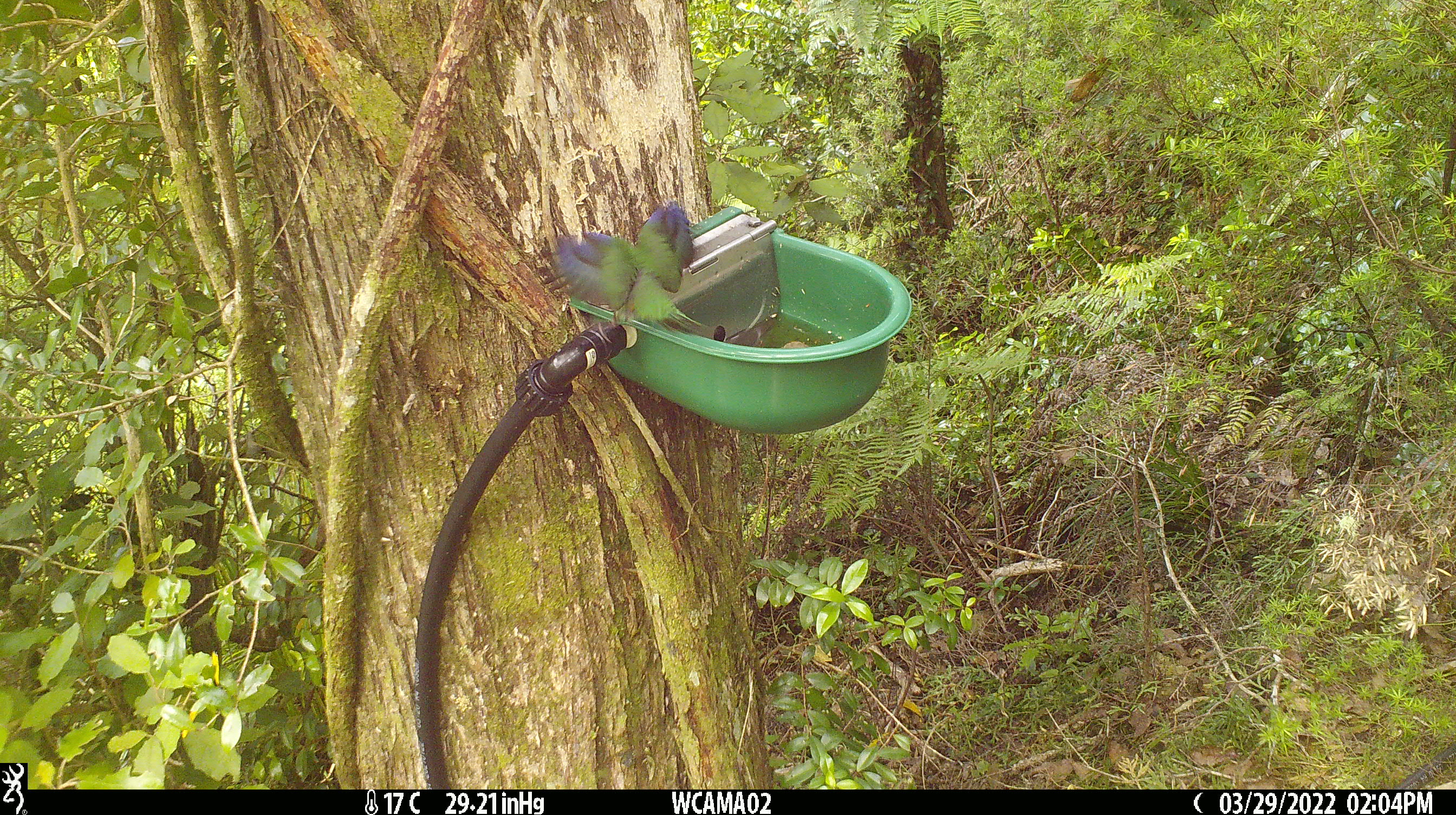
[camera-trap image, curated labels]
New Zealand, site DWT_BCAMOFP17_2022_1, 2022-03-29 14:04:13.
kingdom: Animalia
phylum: Chordata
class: Aves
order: Psittaciformes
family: Psittaculidae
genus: Cyanoramphus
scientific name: Cyanoramphus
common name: parakeet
Parakeet (Cyanoramphus).